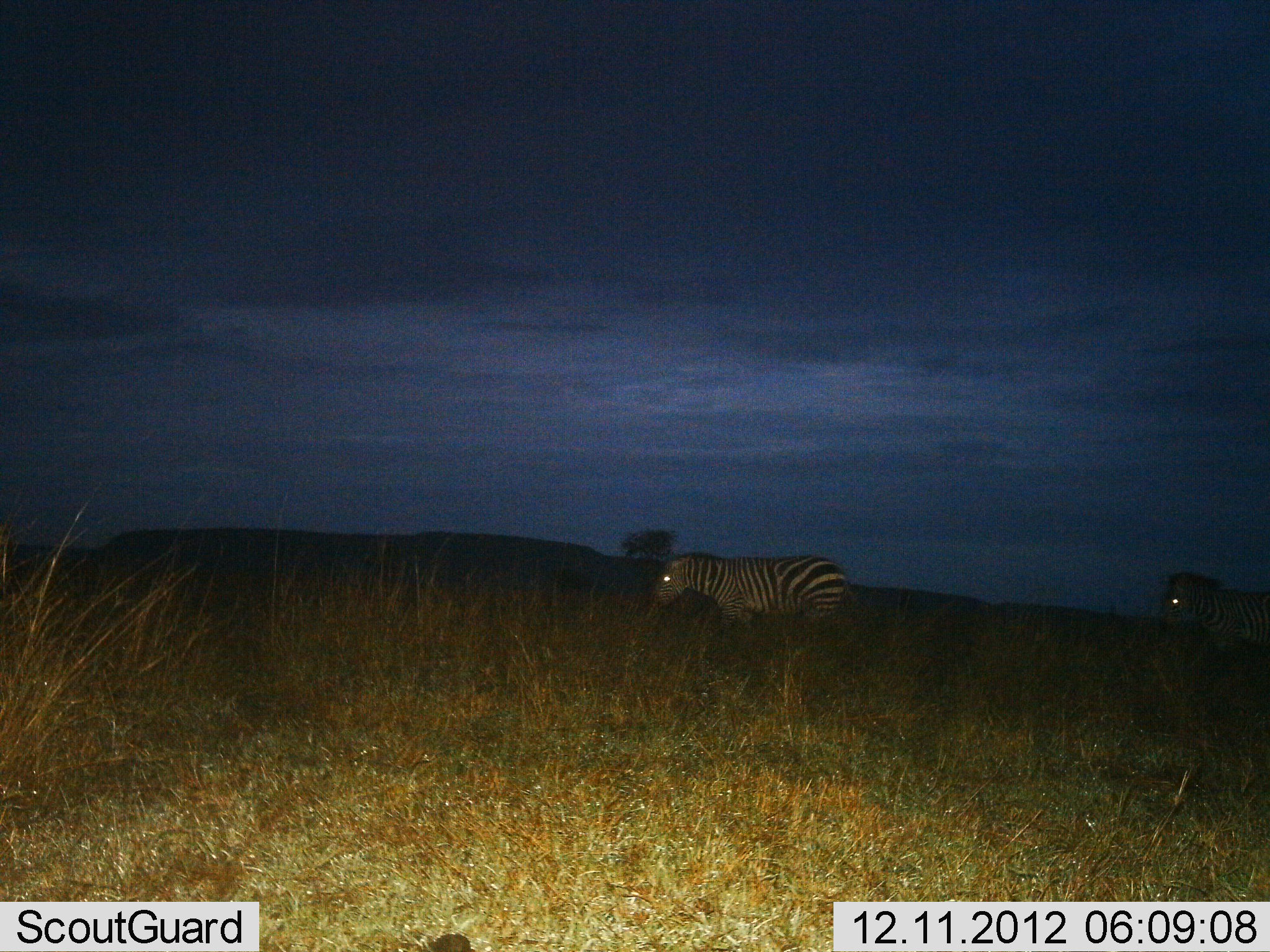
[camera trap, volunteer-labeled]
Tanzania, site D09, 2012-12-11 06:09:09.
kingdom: Animalia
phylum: Chordata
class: Mammalia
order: Perissodactyla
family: Equidae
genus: Equus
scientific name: Equus quagga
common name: plains zebra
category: zebra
Zebra (plains zebra) (Equus quagga), count 2. Behavior (volunteer vote fractions): standing 30%, resting 0%, moving 80%, interacting 0%. Young present (vote fraction): 0%. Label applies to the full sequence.